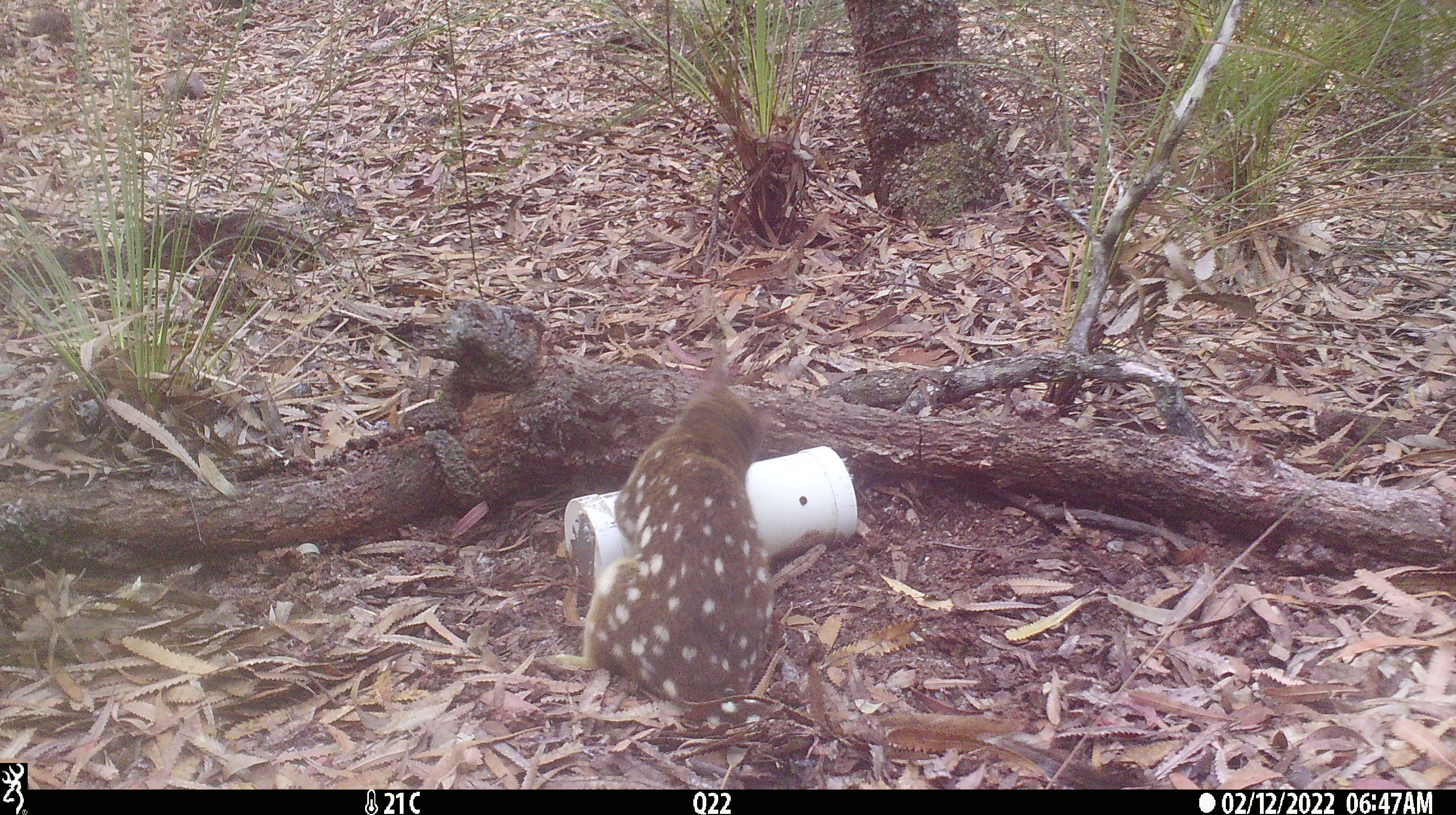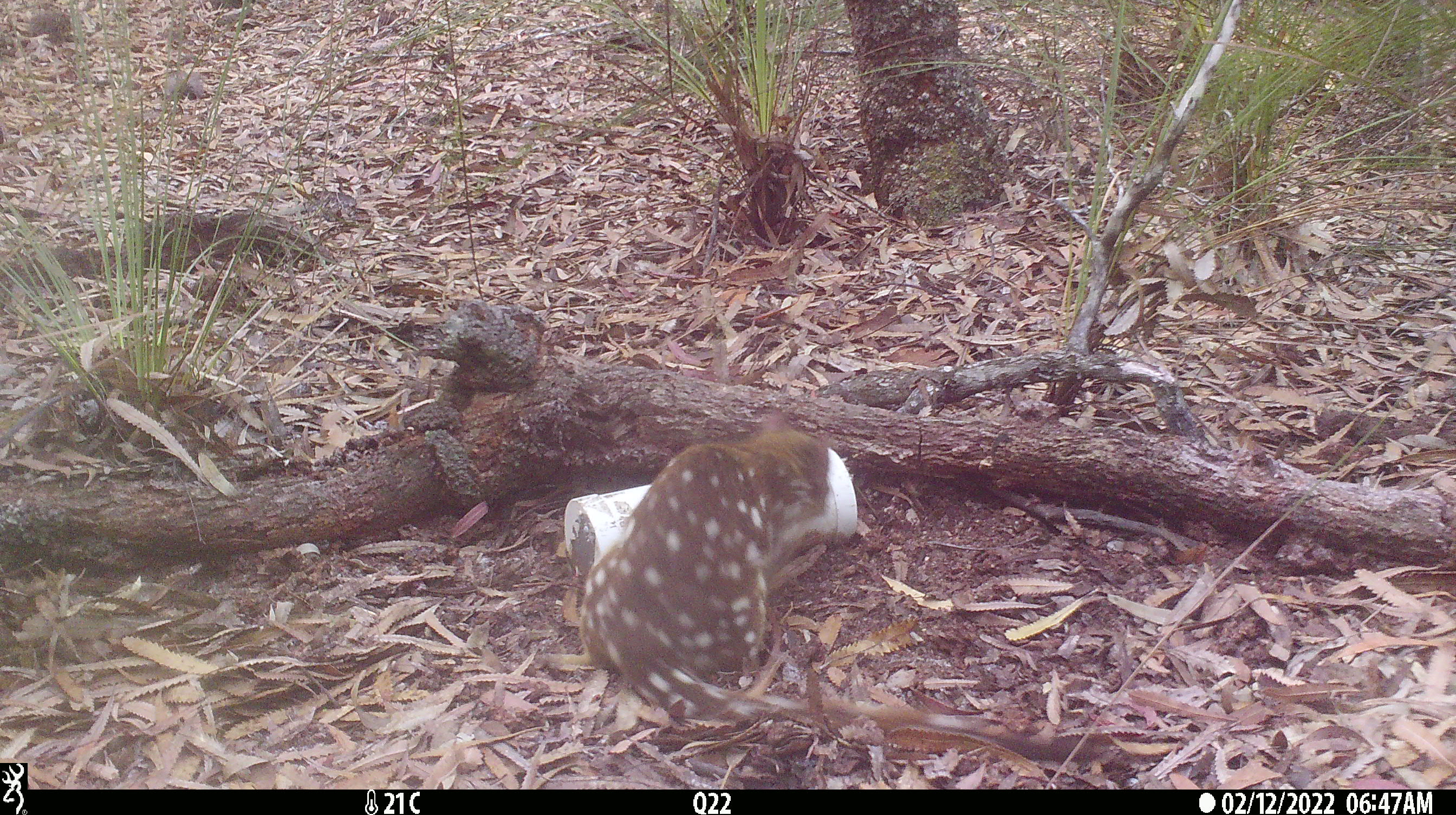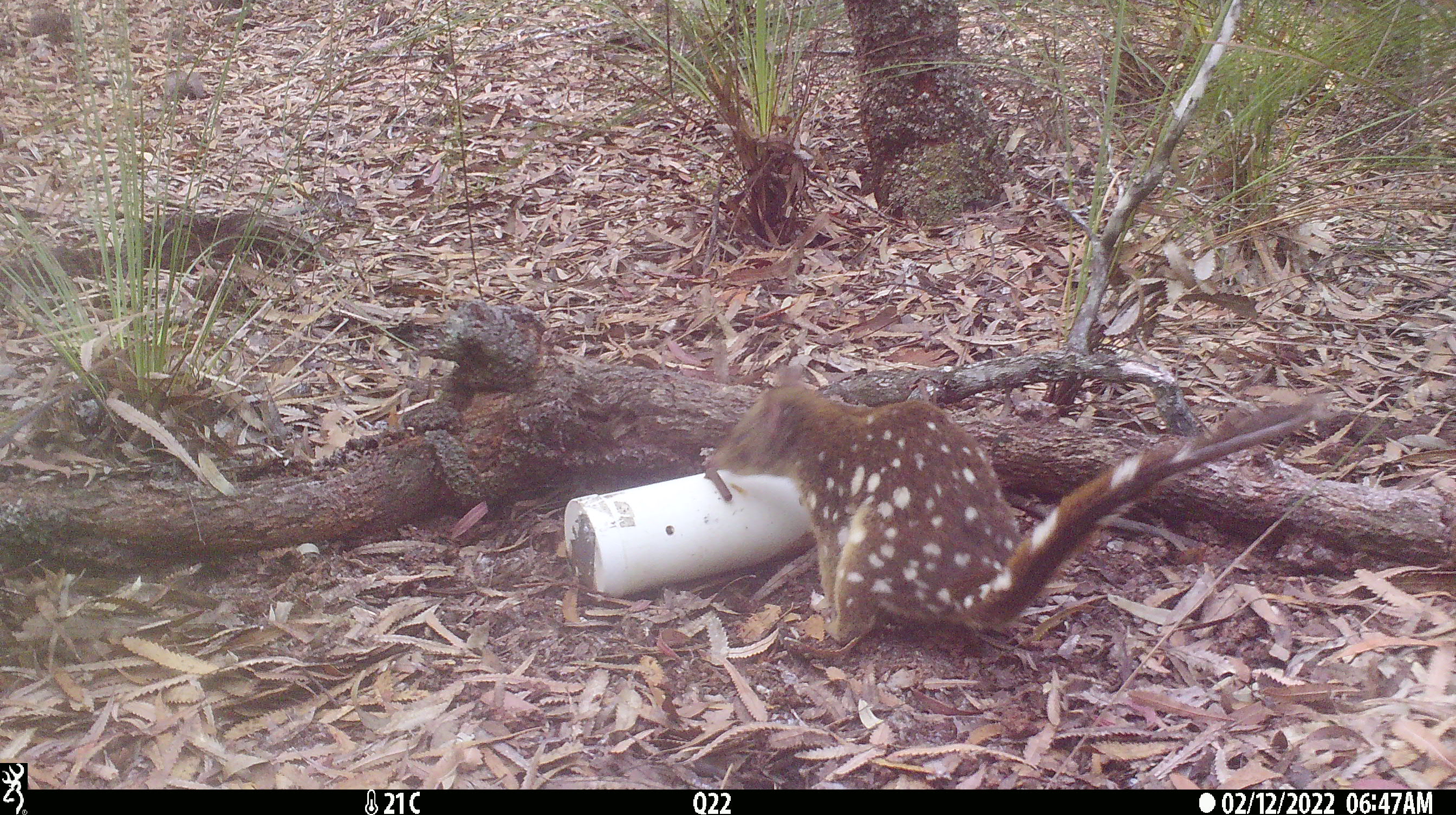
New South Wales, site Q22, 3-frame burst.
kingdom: Animalia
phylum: Chordata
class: Mammalia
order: Dasyuromorphia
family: Dasyuridae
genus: Dasyurus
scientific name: Dasyurus maculatus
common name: spotted-tailed quoll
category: quoll